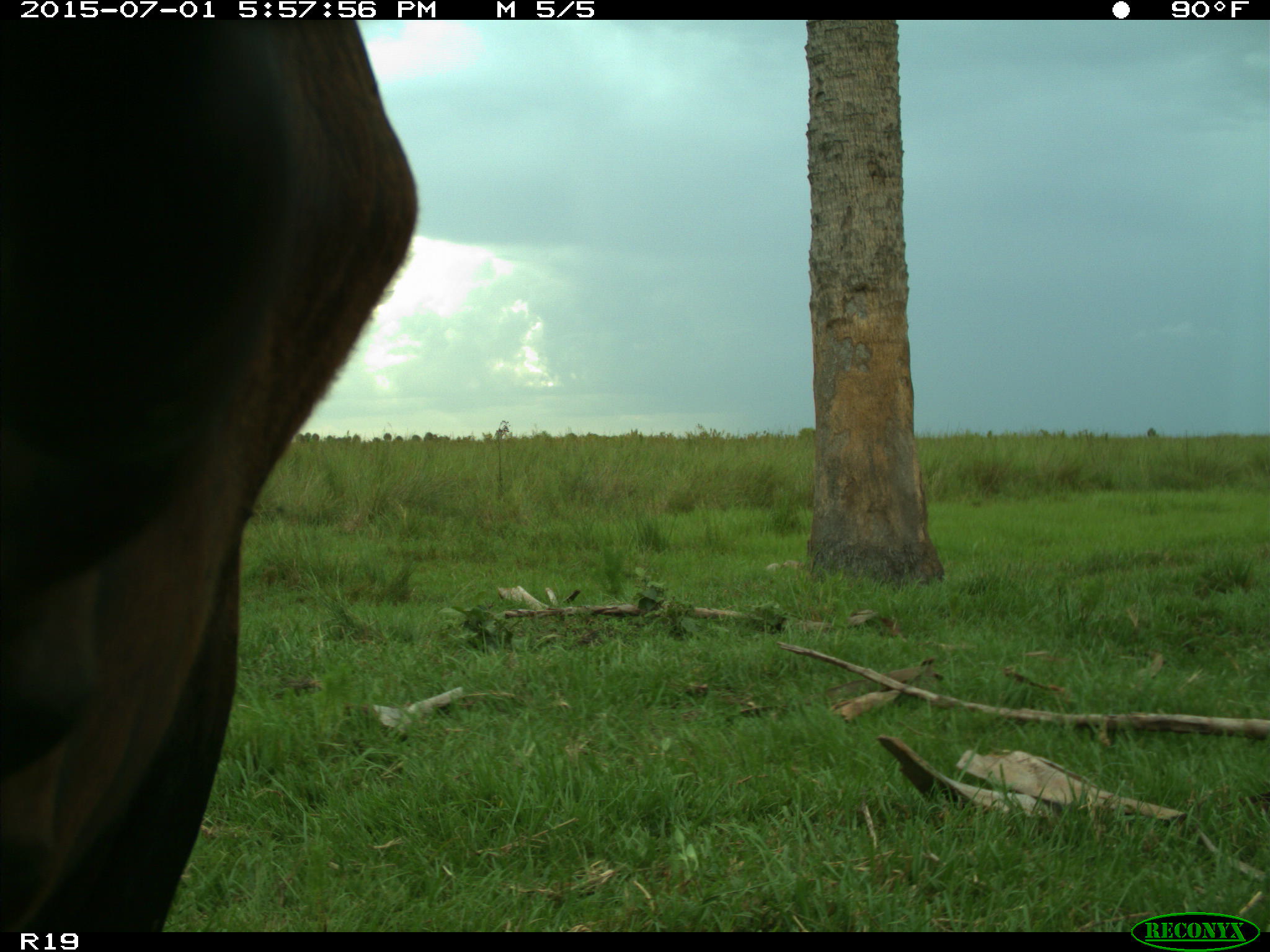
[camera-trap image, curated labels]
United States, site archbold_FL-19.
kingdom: Animalia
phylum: Chordata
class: Mammalia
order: Artiodactyla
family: Bovidae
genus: Bos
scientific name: Bos taurus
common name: domestic cow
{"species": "Bos taurus (domestic cow)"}